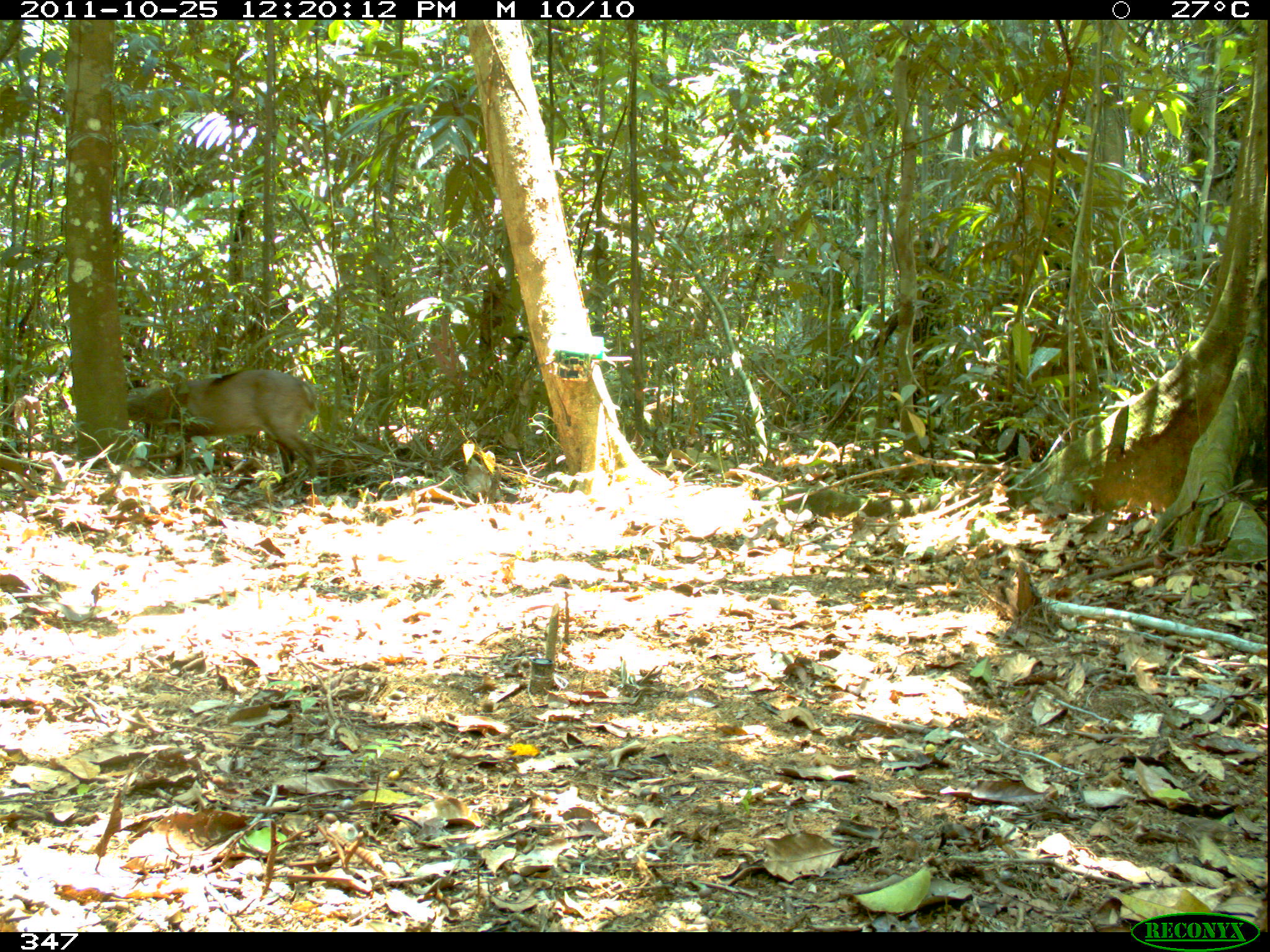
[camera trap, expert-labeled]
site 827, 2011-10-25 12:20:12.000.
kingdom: Animalia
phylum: Chordata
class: Mammalia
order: Artiodactyla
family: Cervidae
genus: Mazama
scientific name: Mazama americana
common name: red brocket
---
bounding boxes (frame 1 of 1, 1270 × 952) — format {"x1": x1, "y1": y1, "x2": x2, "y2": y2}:
mazama americana: {"x1": 125, "y1": 367, "x2": 319, "y2": 494}